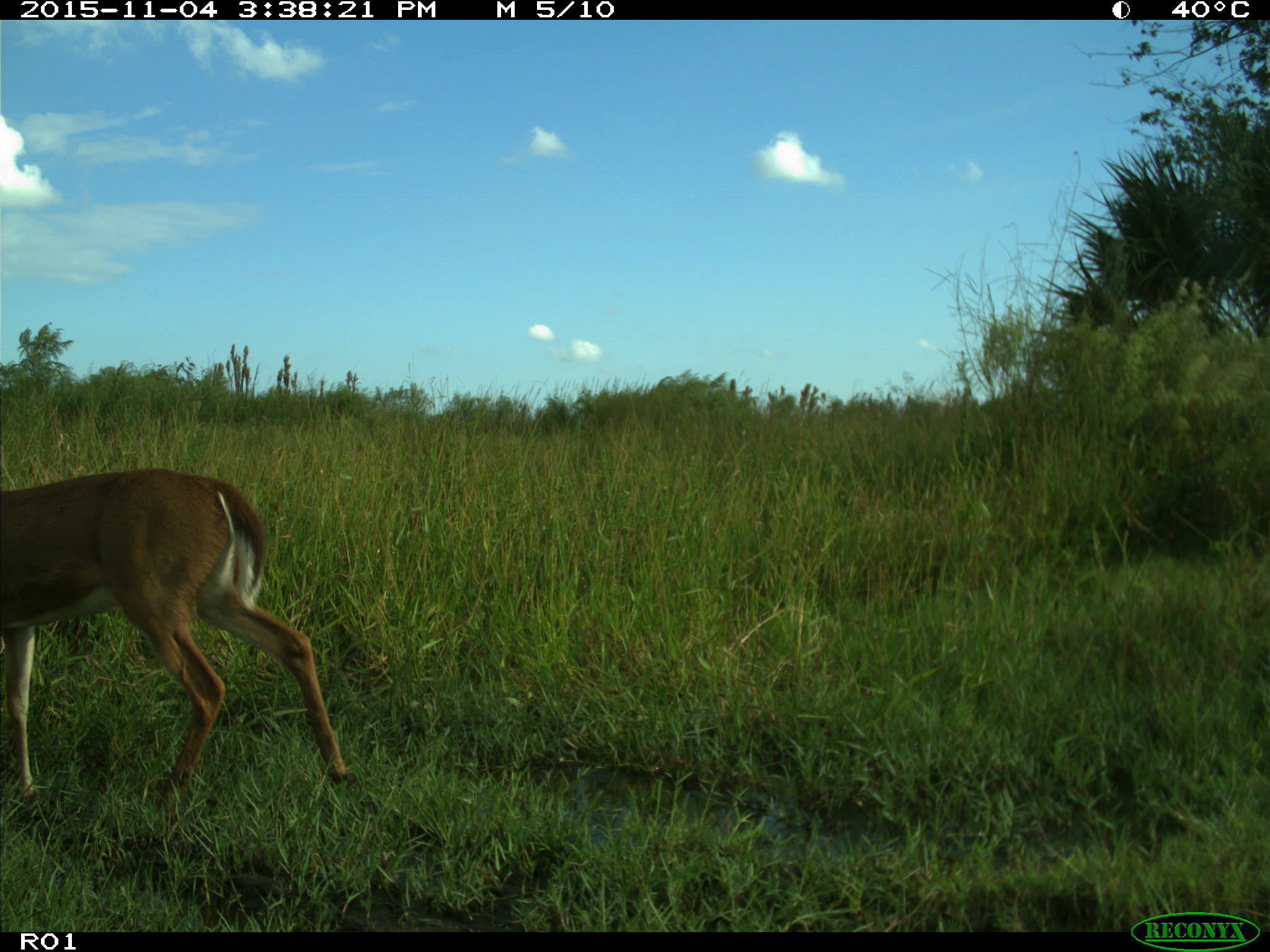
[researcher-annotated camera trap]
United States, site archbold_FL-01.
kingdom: Animalia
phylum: Chordata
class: Mammalia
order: Artiodactyla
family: Cervidae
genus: Odocoileus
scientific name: Odocoileus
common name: deer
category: unidentified deer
Unidentified deer (deer) (Odocoileus).